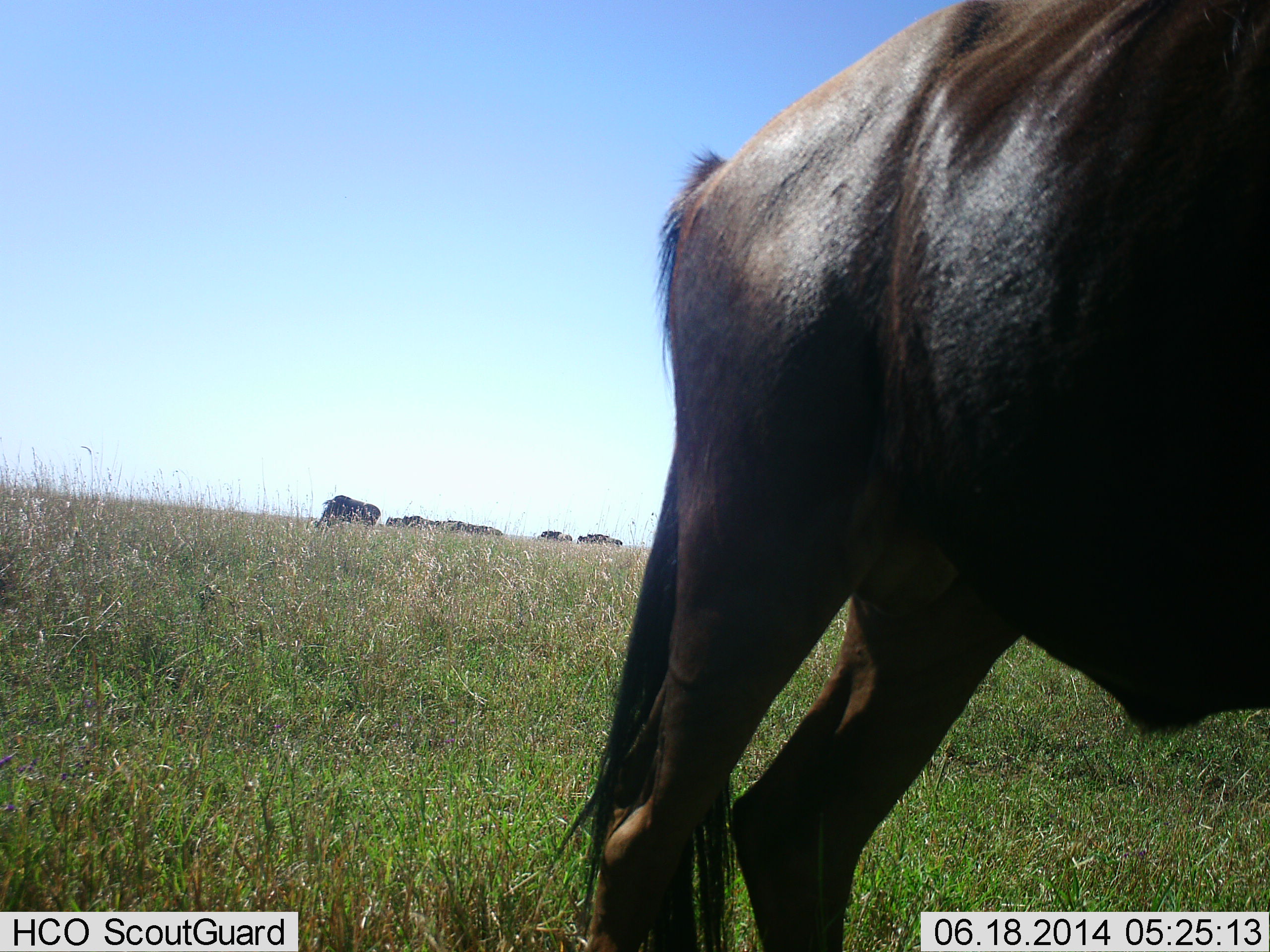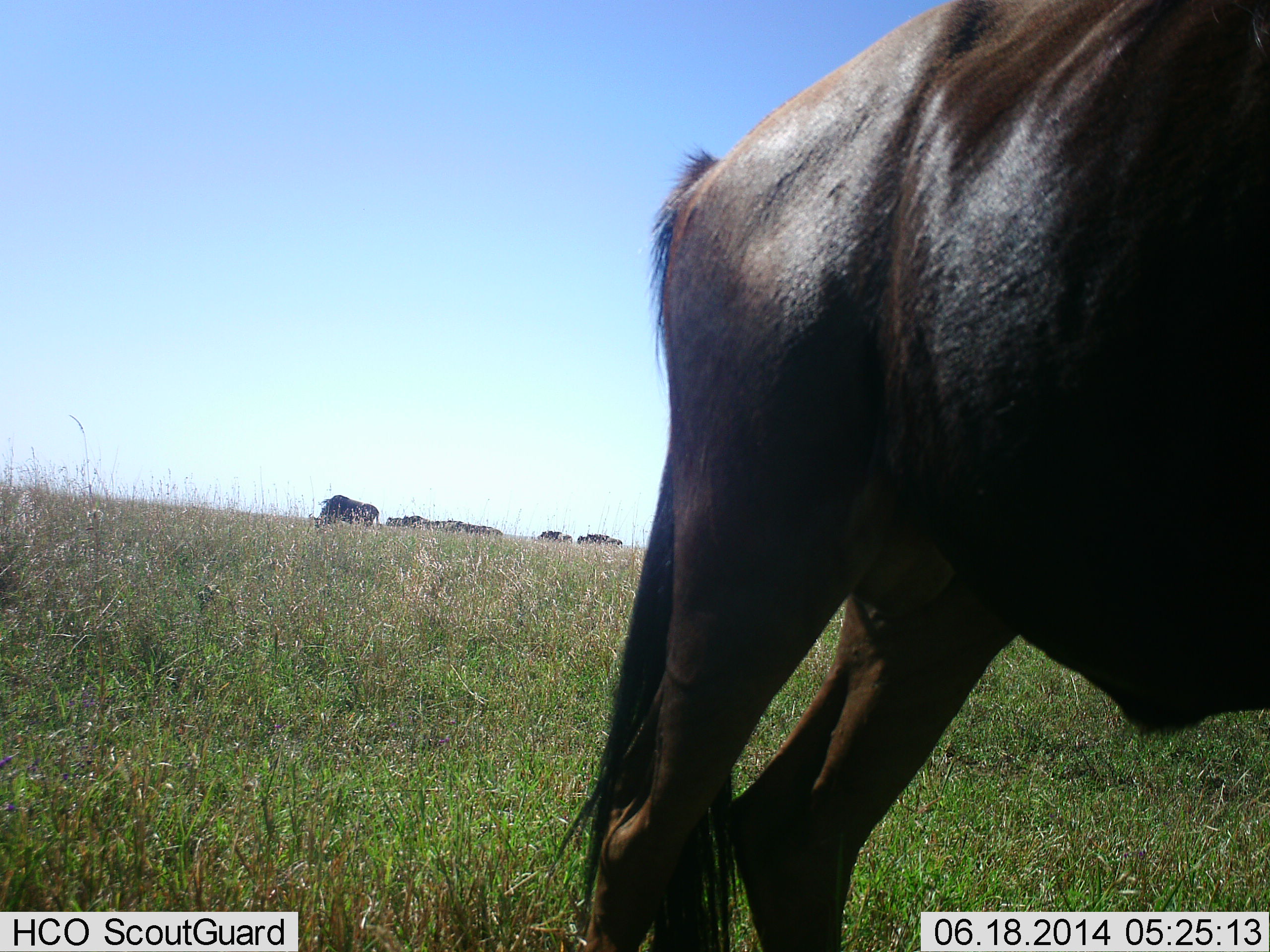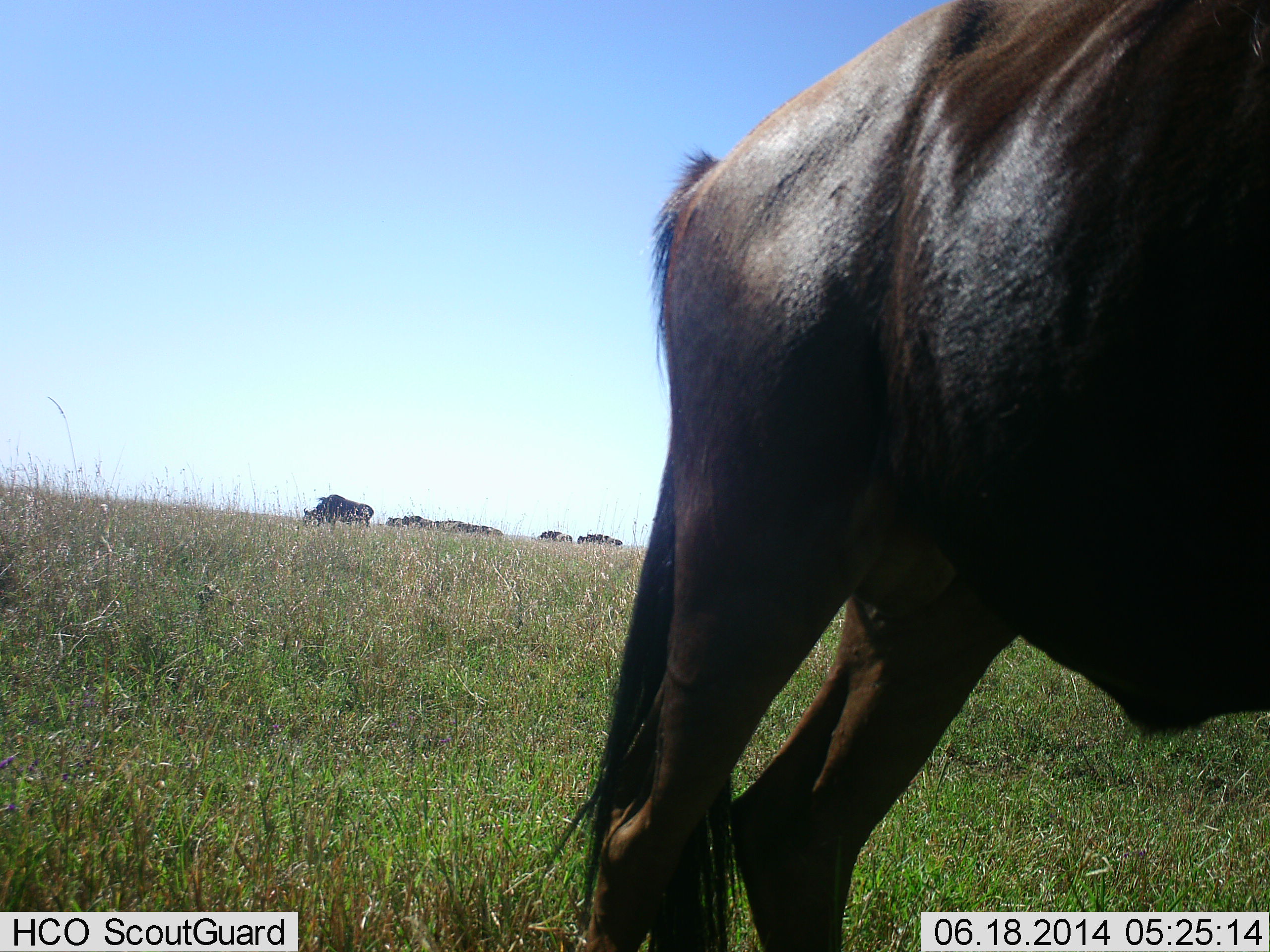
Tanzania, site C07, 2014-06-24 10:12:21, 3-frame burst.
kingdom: Animalia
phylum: Chordata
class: Mammalia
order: Artiodactyla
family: Bovidae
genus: Connochaetes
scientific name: Connochaetes taurinus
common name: blue wildebeest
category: wildebeest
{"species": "wildebeest (blue wildebeest) (Connochaetes taurinus)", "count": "2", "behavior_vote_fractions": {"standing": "90%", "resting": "0%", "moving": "30%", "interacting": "0%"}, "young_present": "0%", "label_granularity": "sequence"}